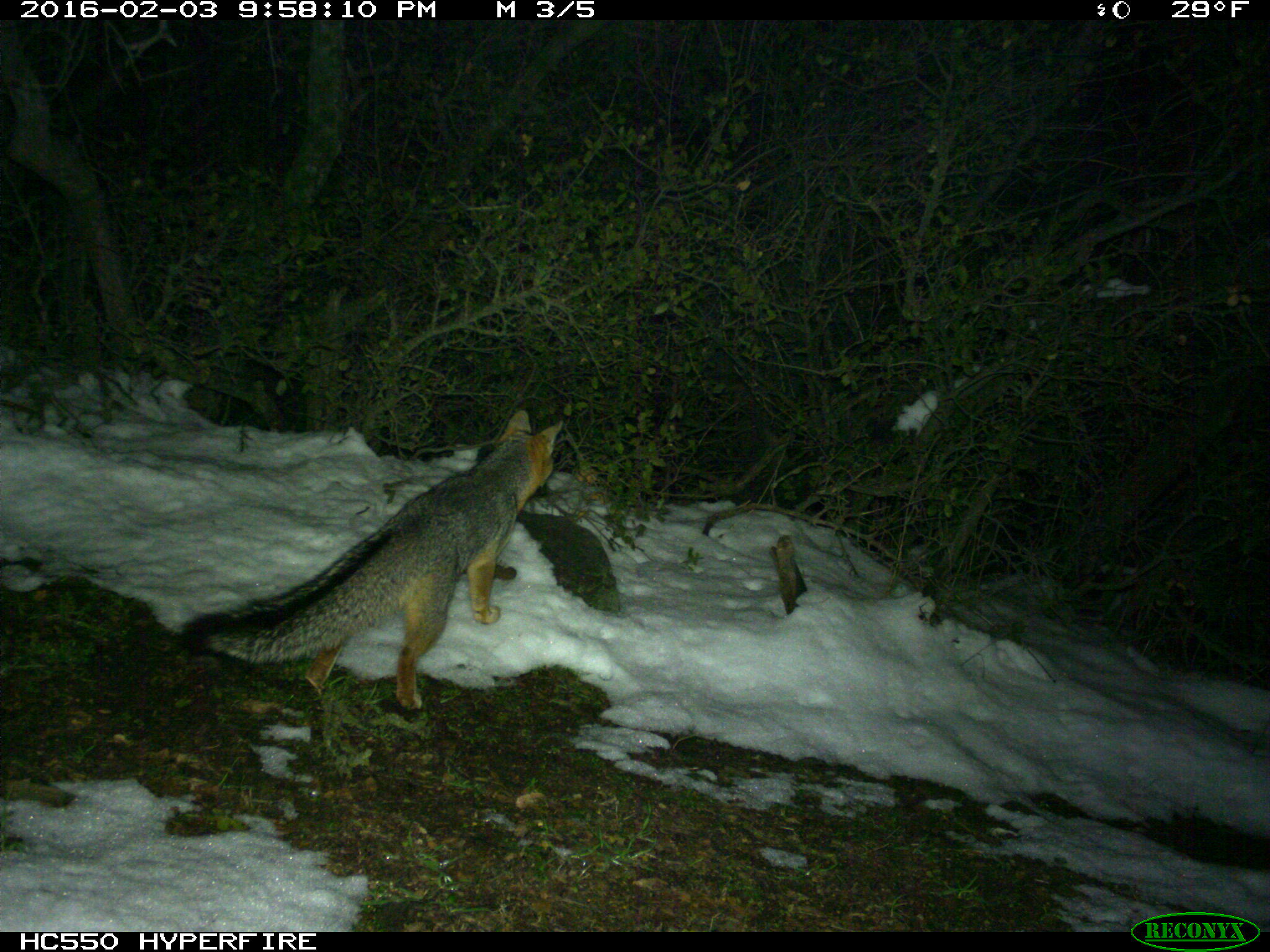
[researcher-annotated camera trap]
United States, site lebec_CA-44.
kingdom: Animalia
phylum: Chordata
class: Mammalia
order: Carnivora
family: Canidae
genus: Urocyon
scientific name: Urocyon cinereoargenteus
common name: gray fox